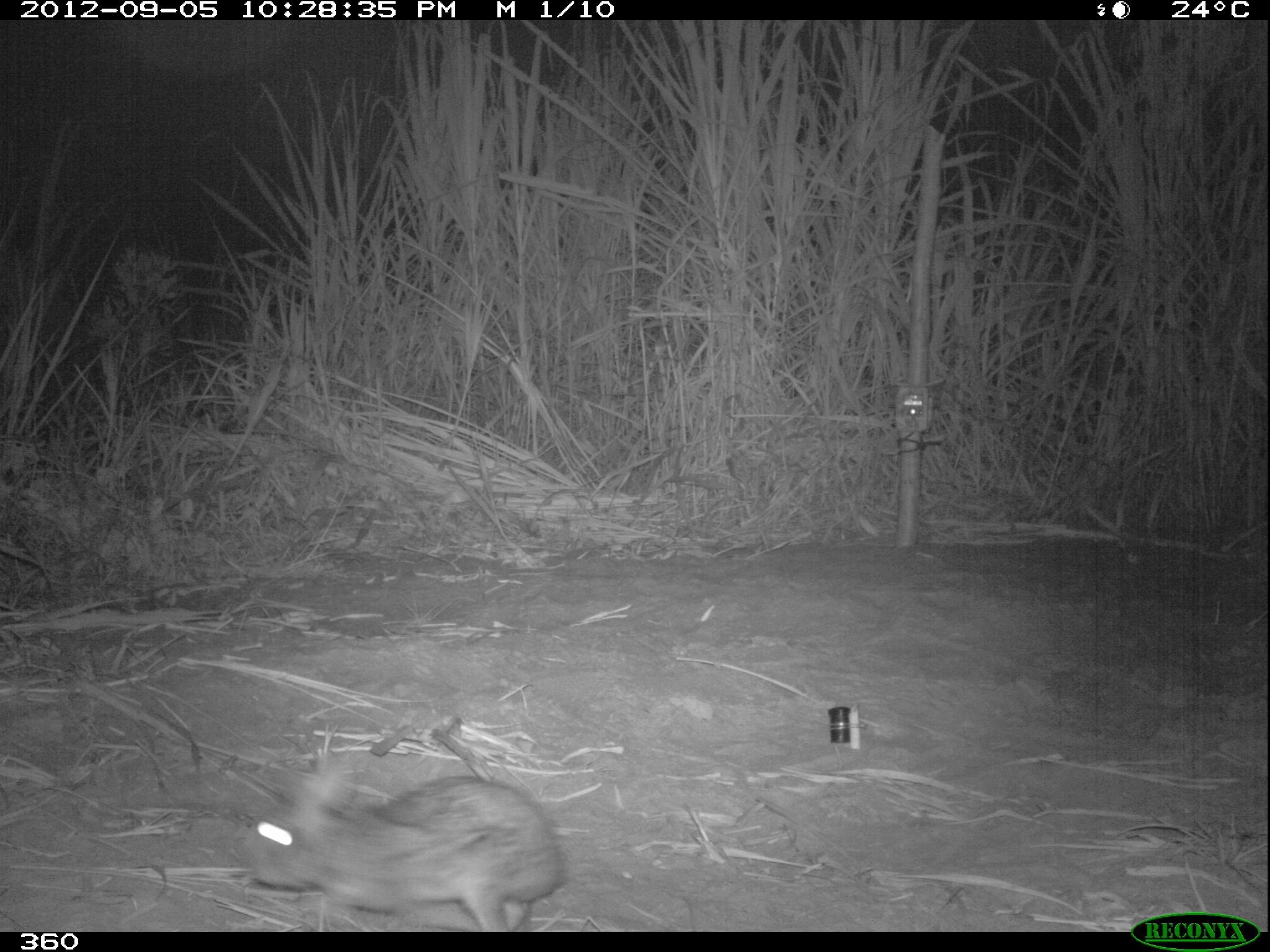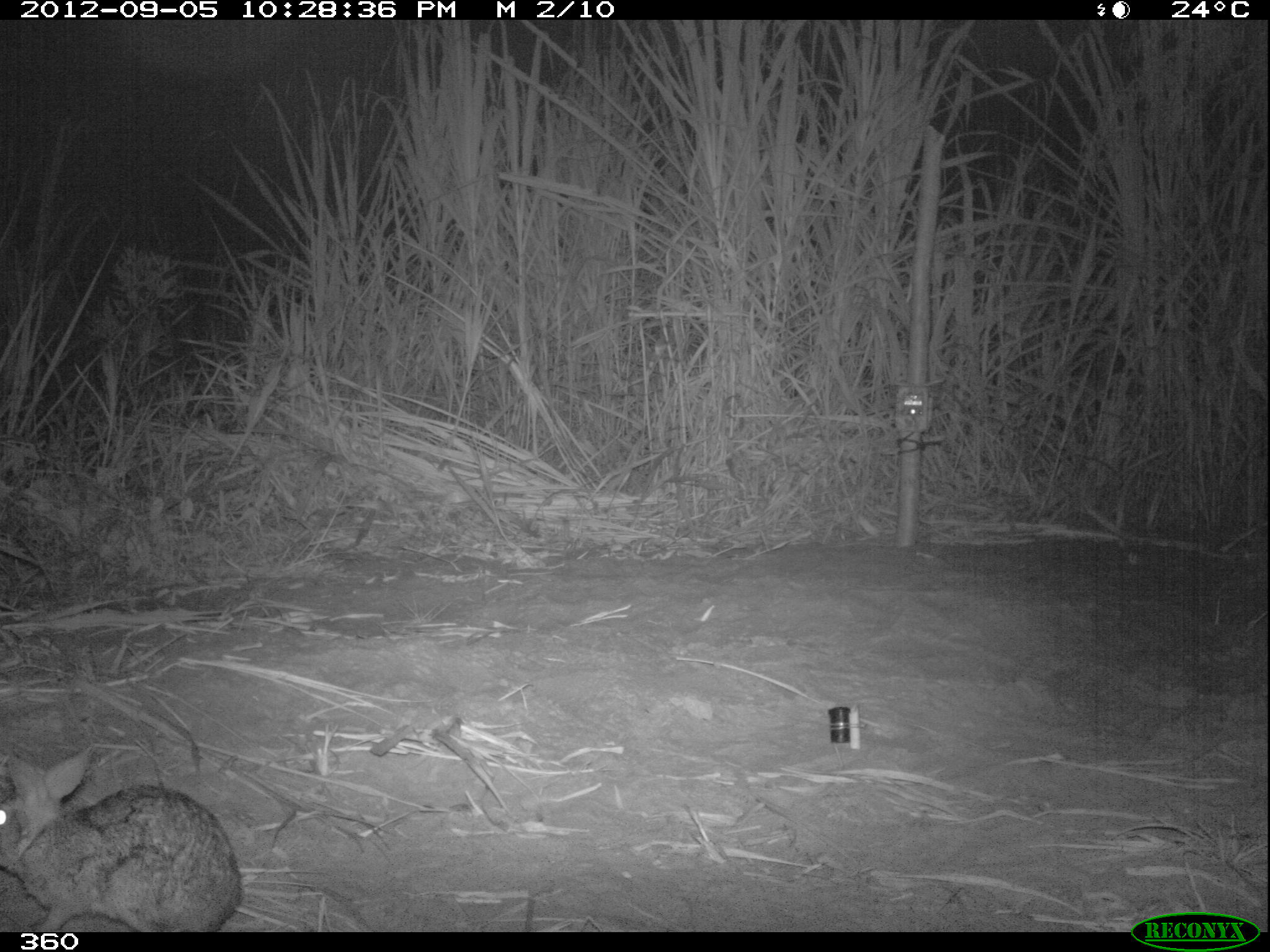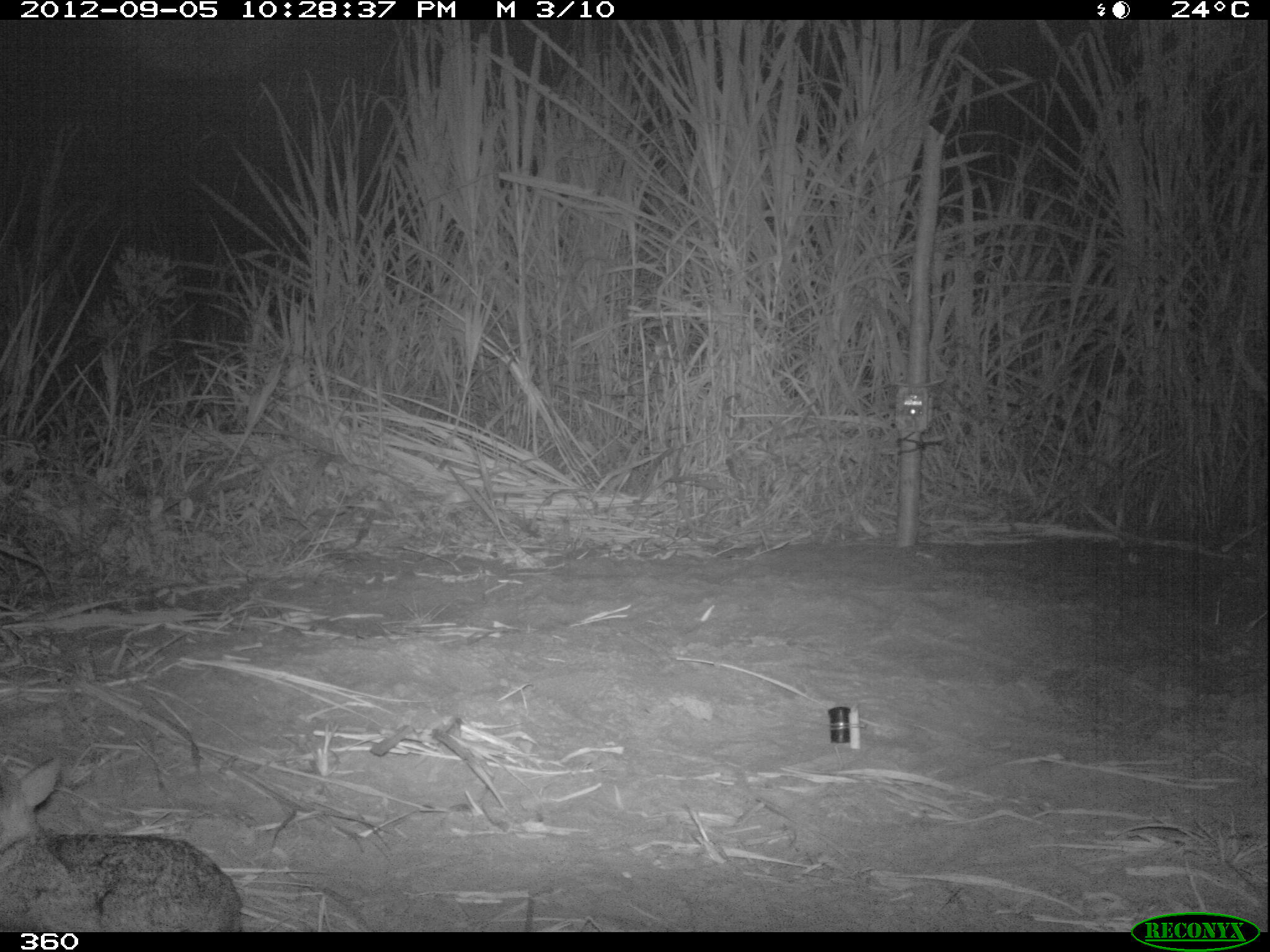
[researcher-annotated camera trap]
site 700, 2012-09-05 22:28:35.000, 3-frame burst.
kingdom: Animalia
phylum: Chordata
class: Mammalia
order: Lagomorpha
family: Leporidae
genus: Sylvilagus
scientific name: Sylvilagus brasiliensis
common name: tapeti